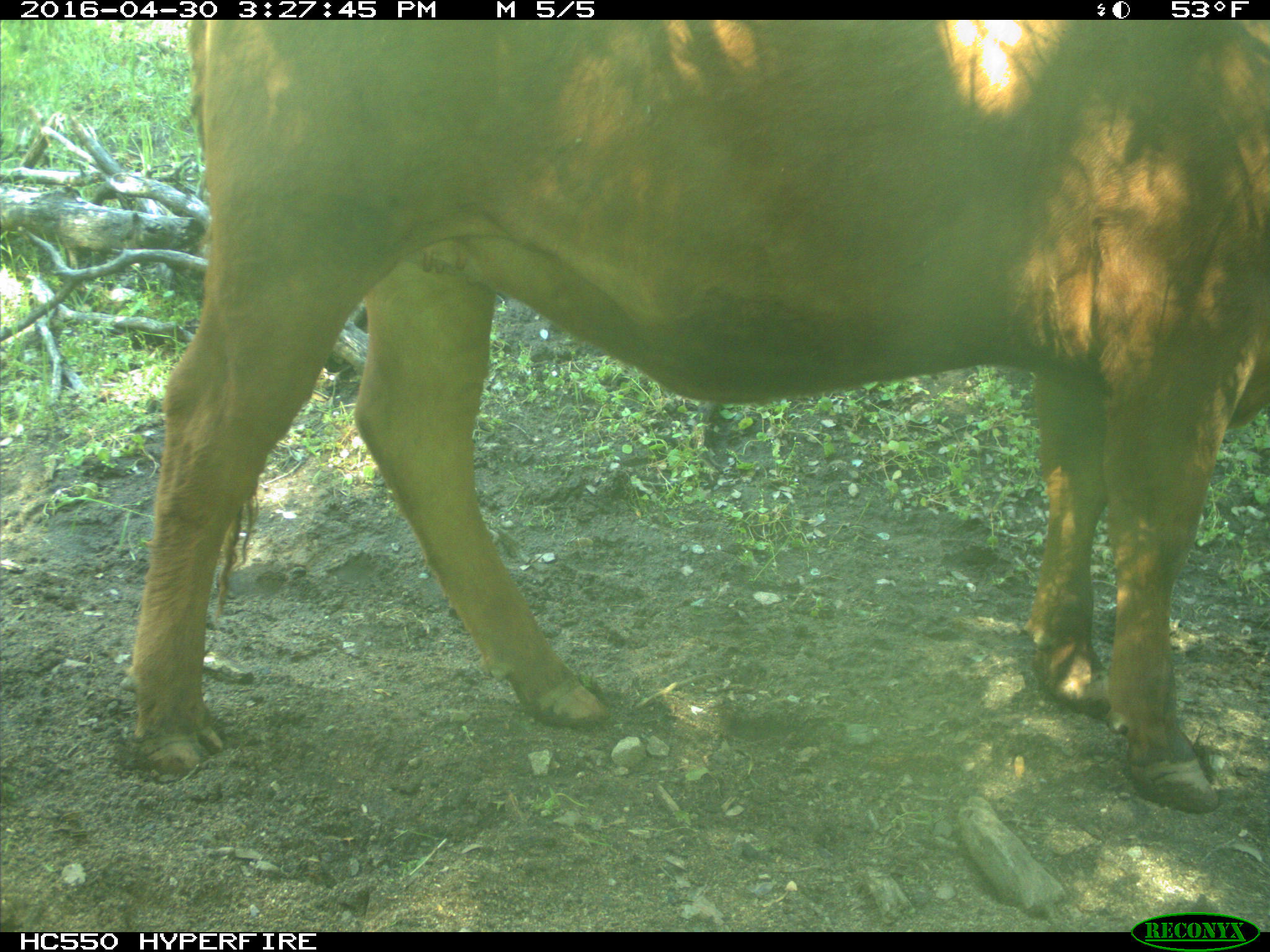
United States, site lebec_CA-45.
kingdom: Animalia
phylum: Chordata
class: Mammalia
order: Artiodactyla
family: Bovidae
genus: Bos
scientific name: Bos taurus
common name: domestic cow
Bos taurus (domestic cow).